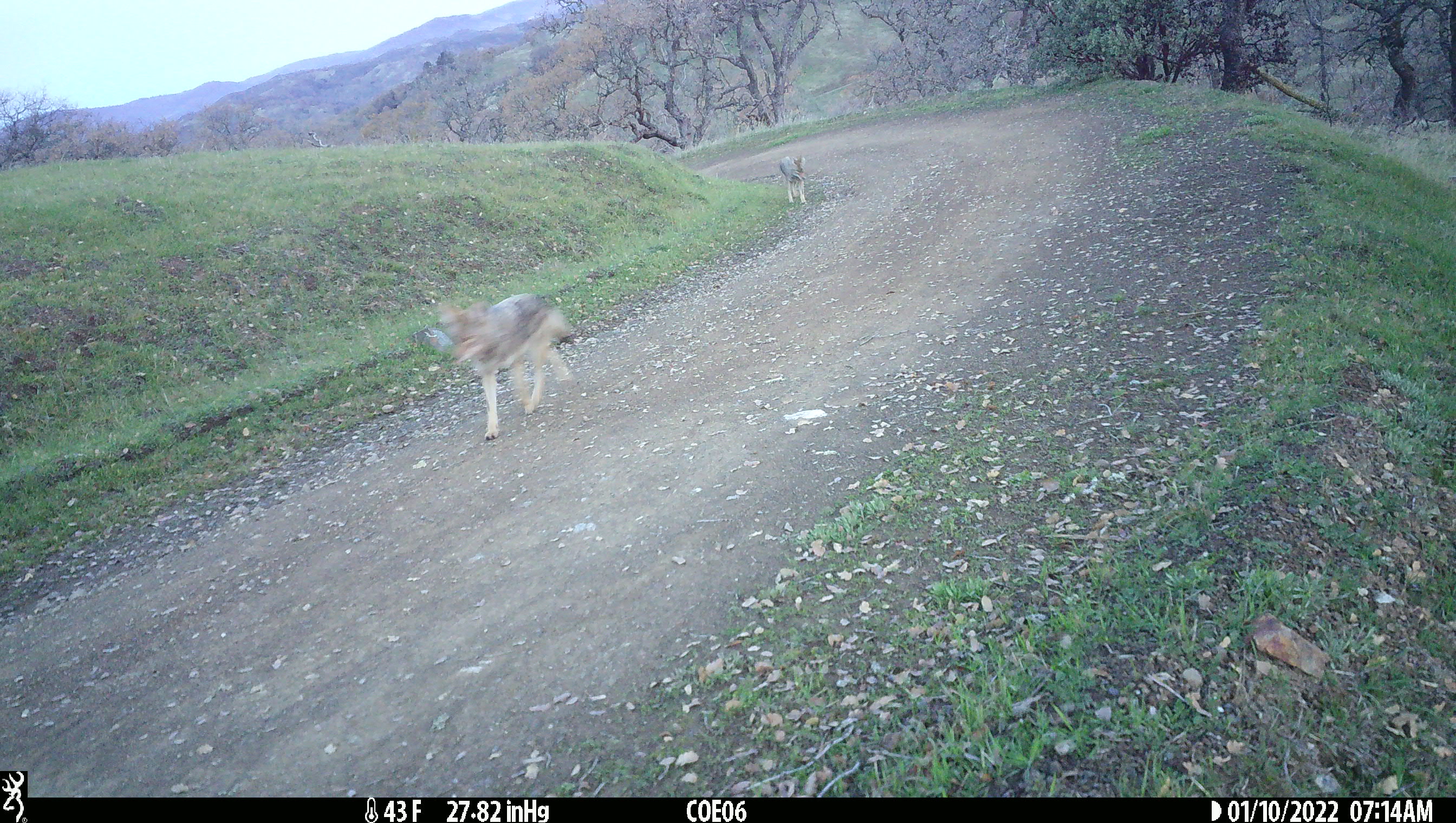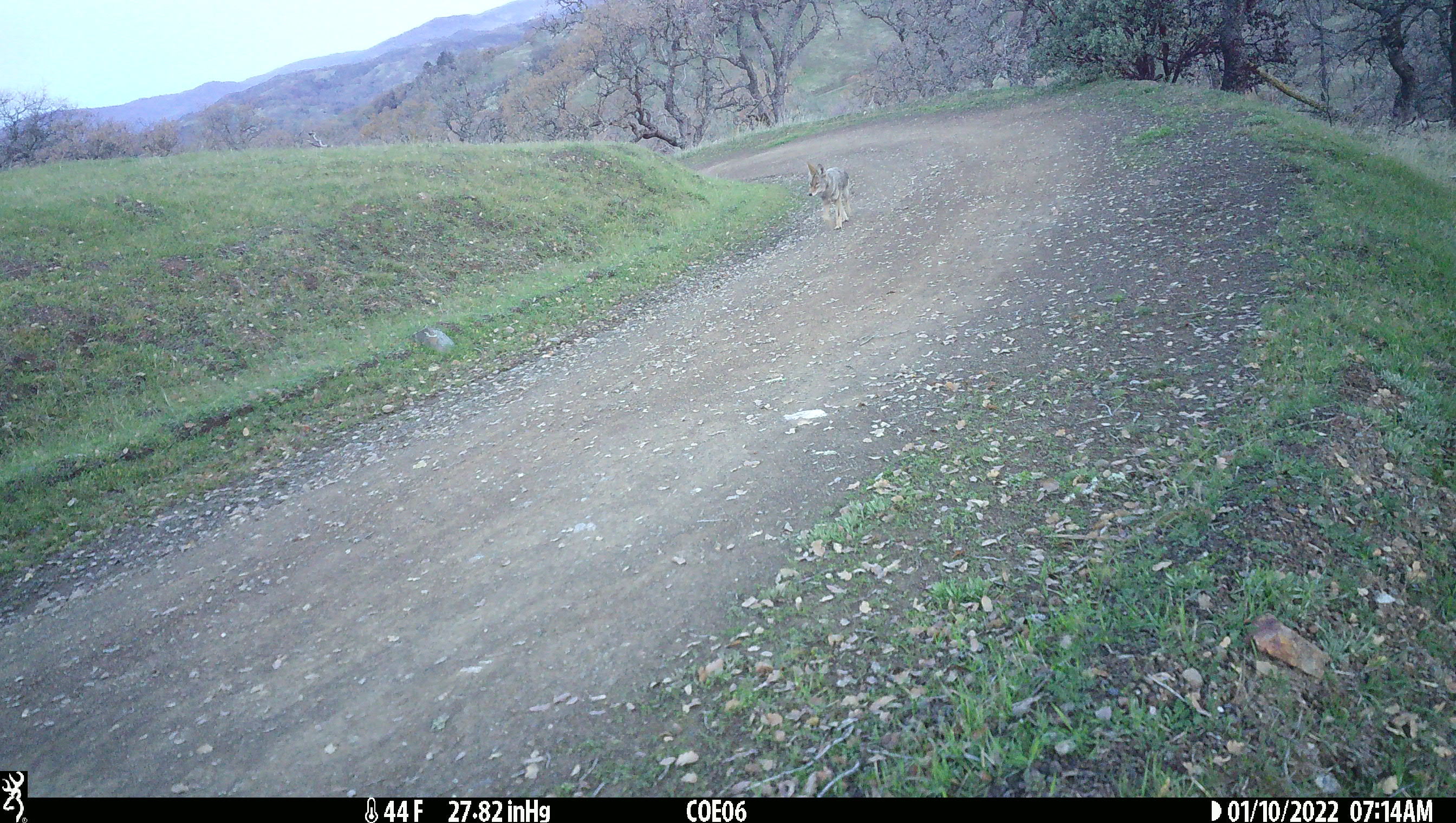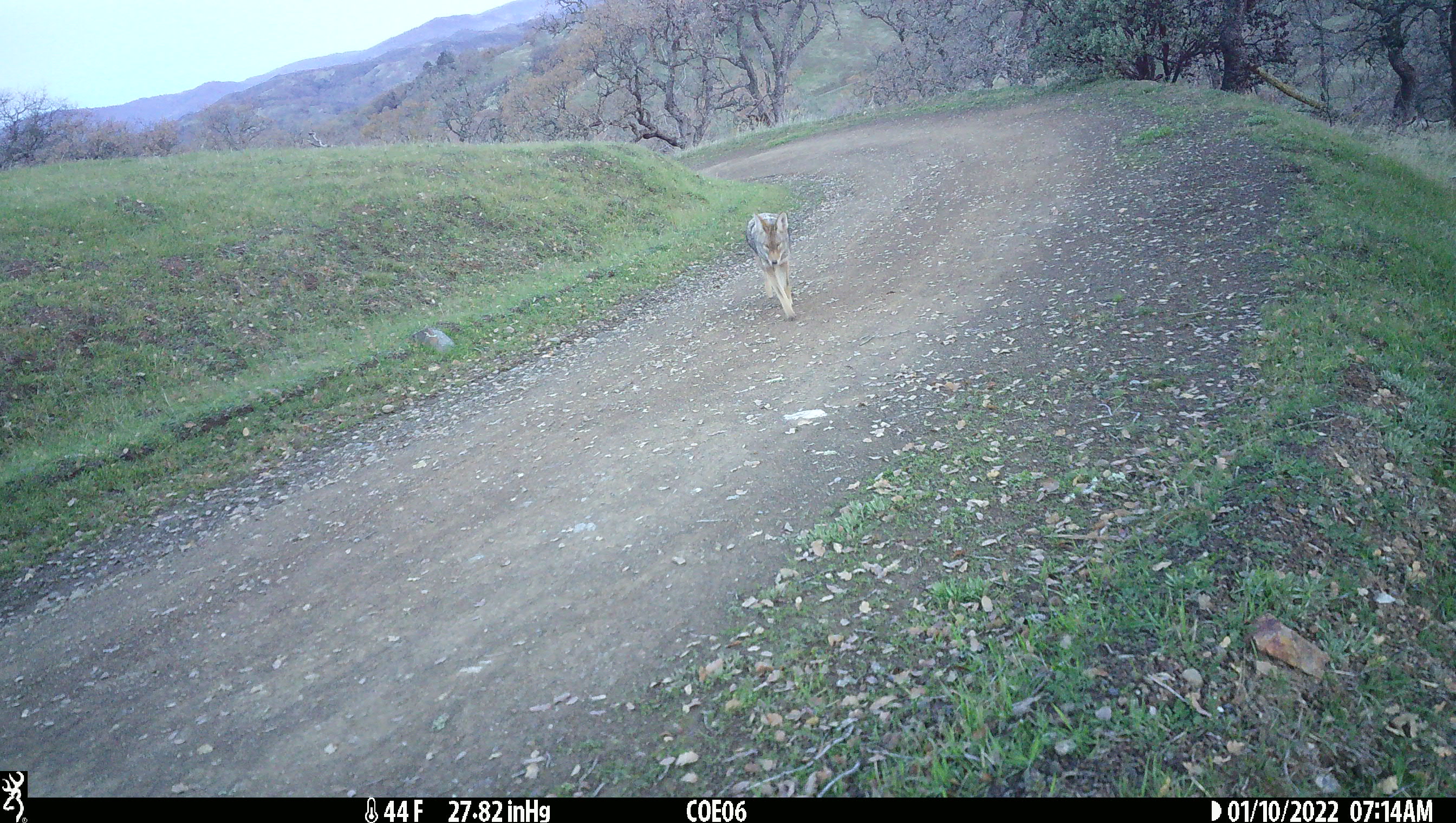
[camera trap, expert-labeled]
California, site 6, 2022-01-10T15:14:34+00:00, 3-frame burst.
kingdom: Animalia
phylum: Chordata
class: Mammalia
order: Carnivora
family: Canidae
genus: Canis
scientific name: Canis latrans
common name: coyote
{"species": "coyote (Canis latrans)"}